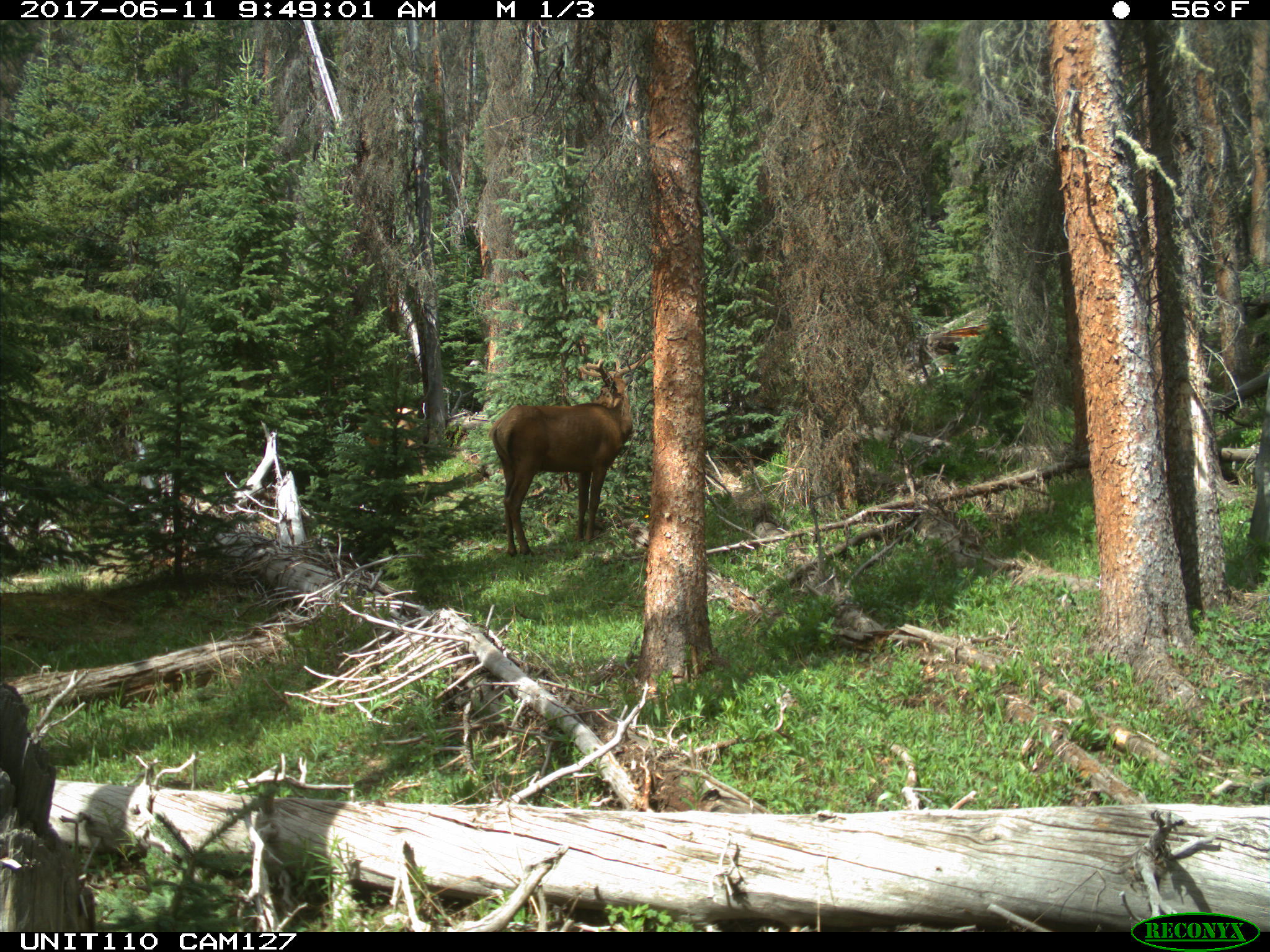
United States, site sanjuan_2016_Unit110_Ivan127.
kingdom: Animalia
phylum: Chordata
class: Mammalia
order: Artiodactyla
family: Cervidae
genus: Cervus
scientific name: Cervus elaphus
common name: red deer